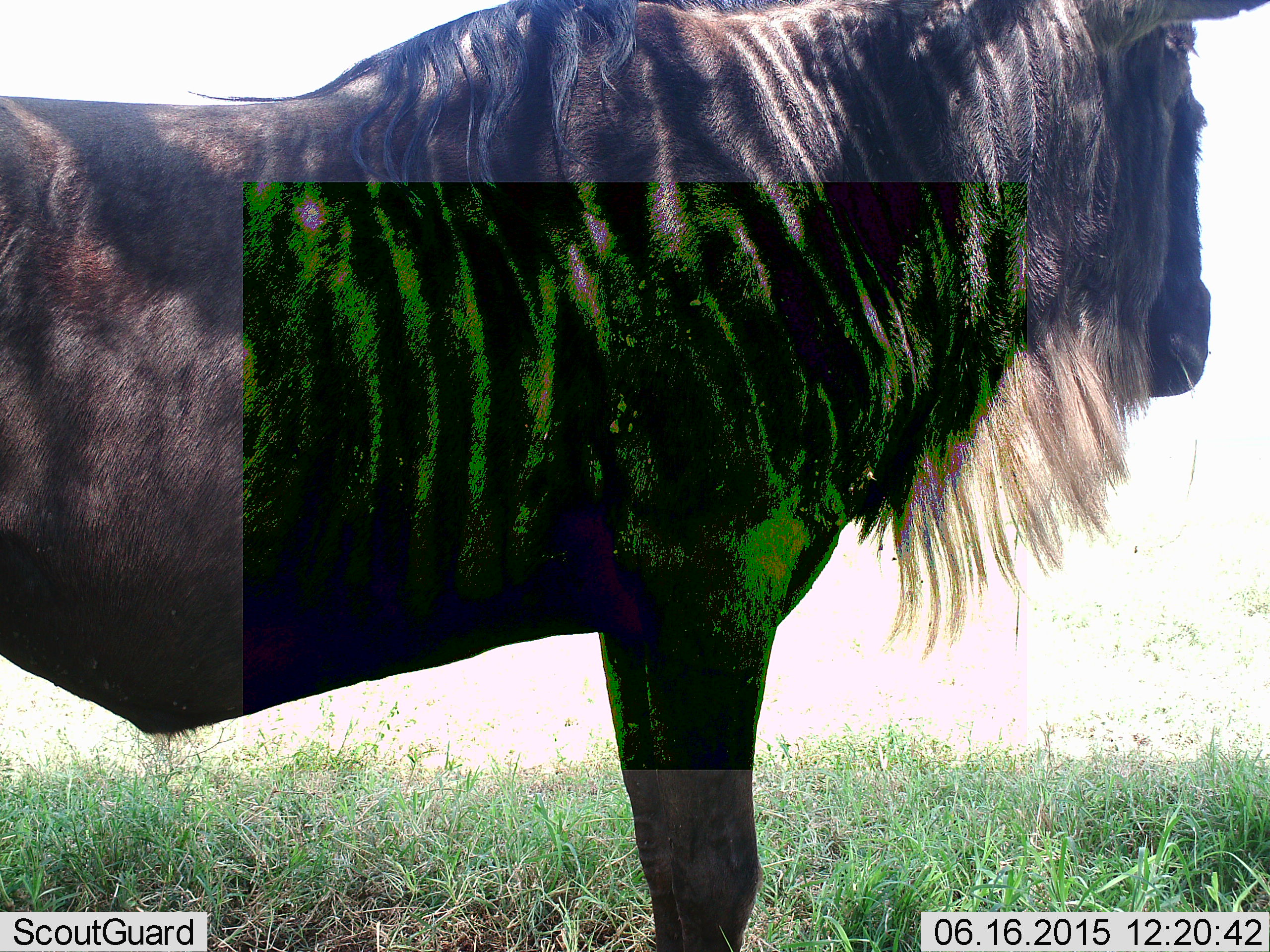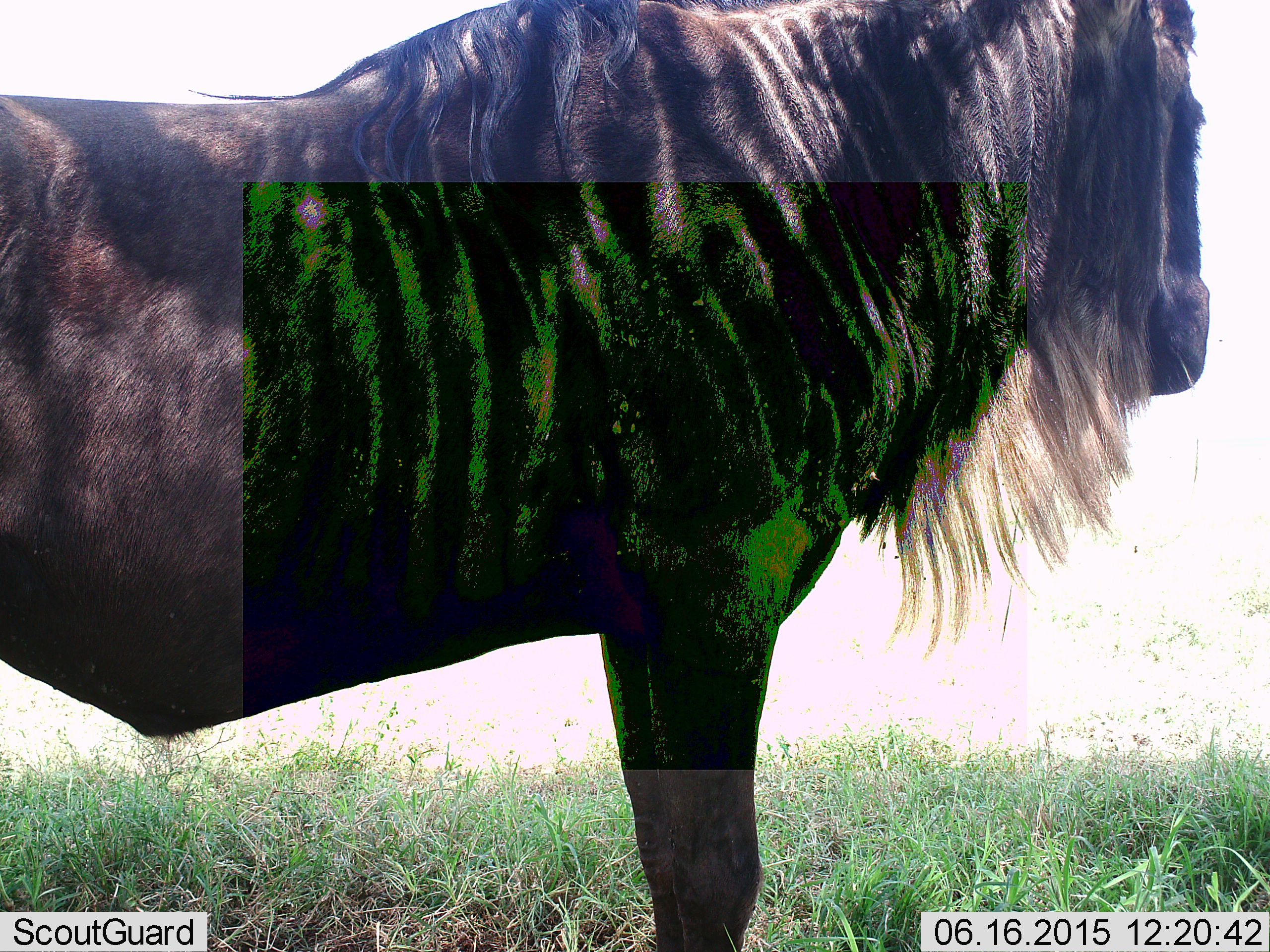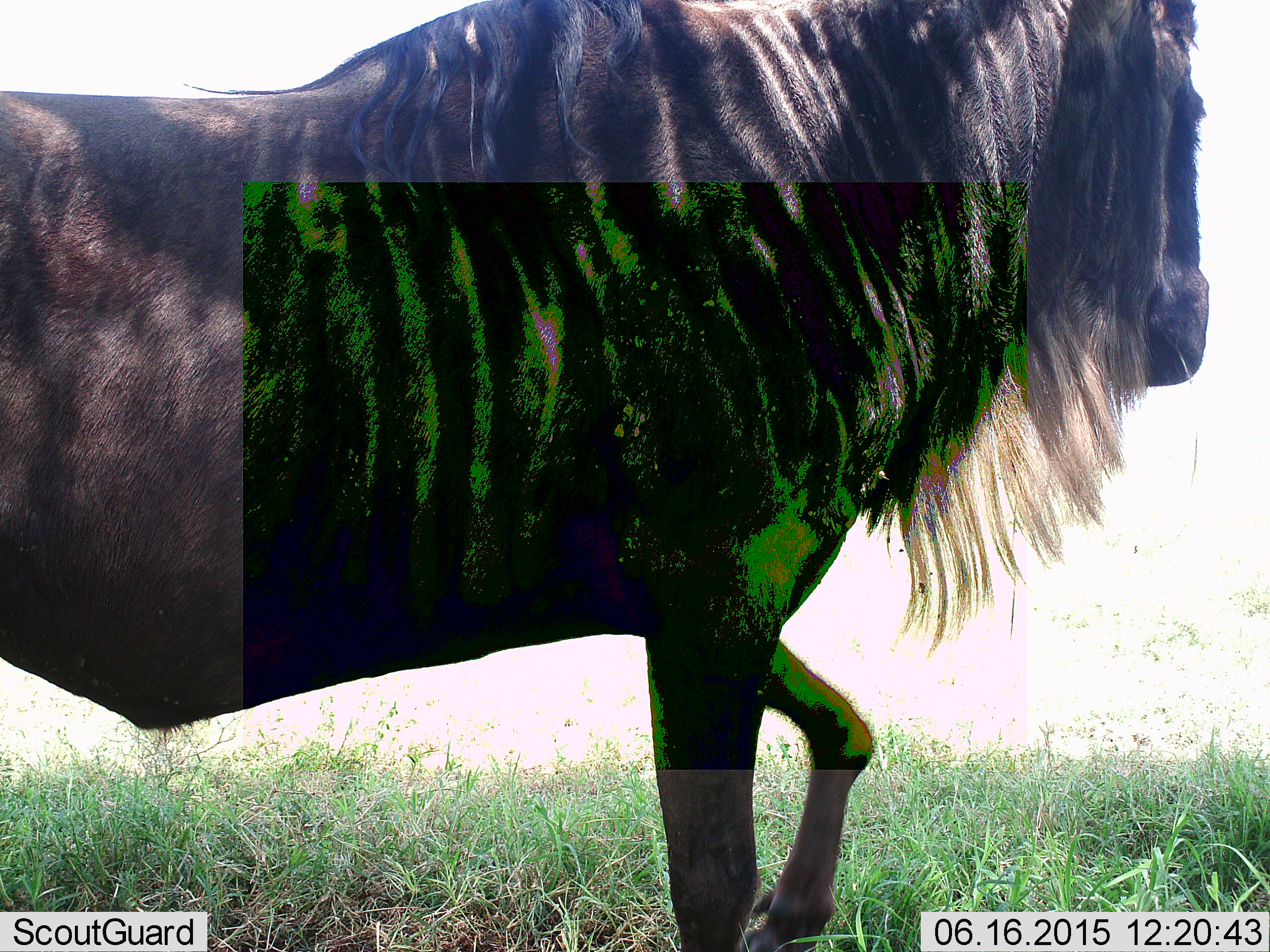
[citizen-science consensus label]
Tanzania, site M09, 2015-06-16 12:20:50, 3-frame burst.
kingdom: Animalia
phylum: Chordata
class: Mammalia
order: Artiodactyla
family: Bovidae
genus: Connochaetes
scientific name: Connochaetes taurinus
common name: blue wildebeest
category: wildebeest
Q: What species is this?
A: Wildebeest (blue wildebeest) (Connochaetes taurinus).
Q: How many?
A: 1.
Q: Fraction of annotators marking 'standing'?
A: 100%.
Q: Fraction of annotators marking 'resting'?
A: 0%.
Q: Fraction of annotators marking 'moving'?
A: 0%.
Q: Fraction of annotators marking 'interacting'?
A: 0%.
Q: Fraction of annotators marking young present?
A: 0%.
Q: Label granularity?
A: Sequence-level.